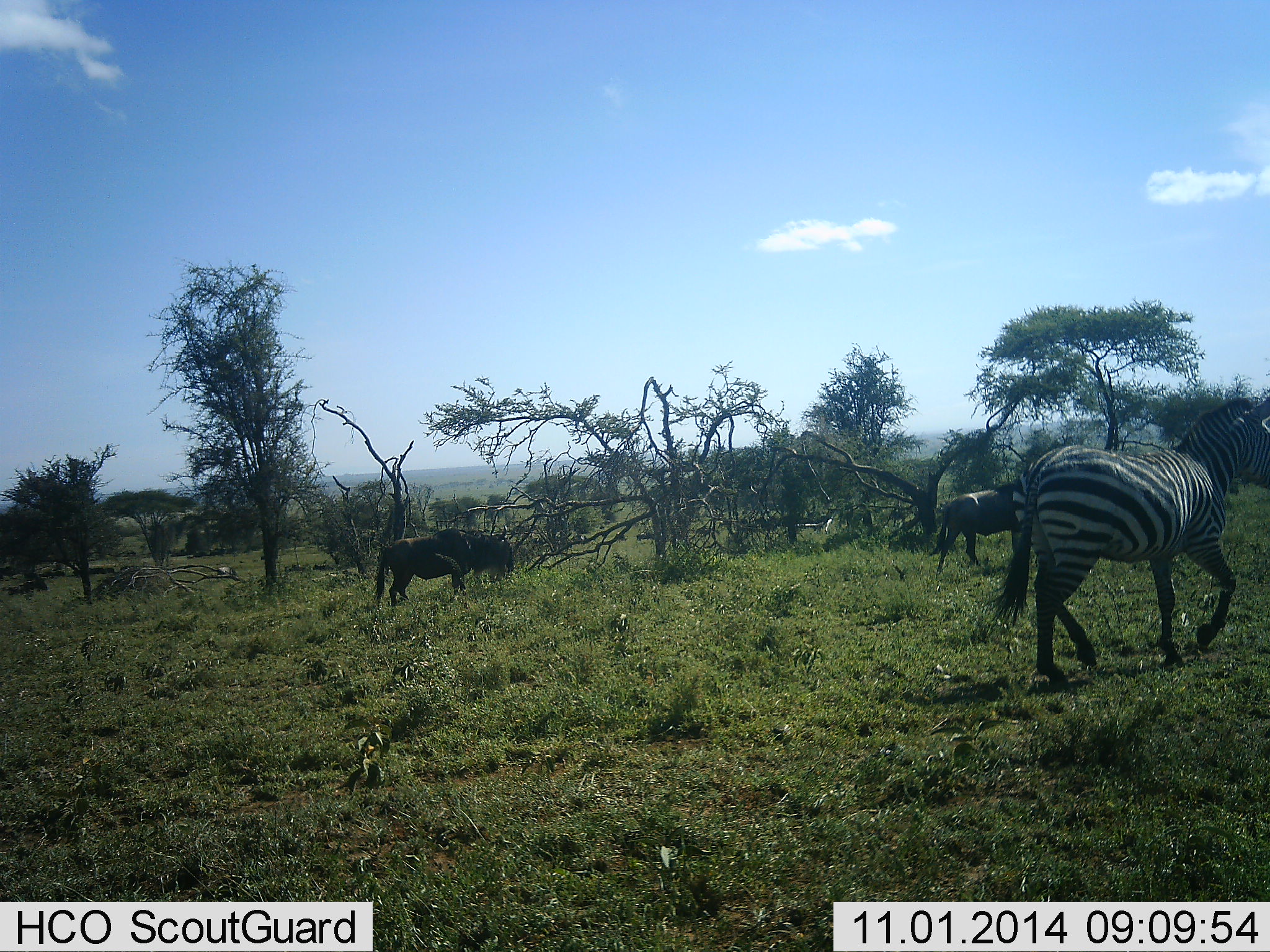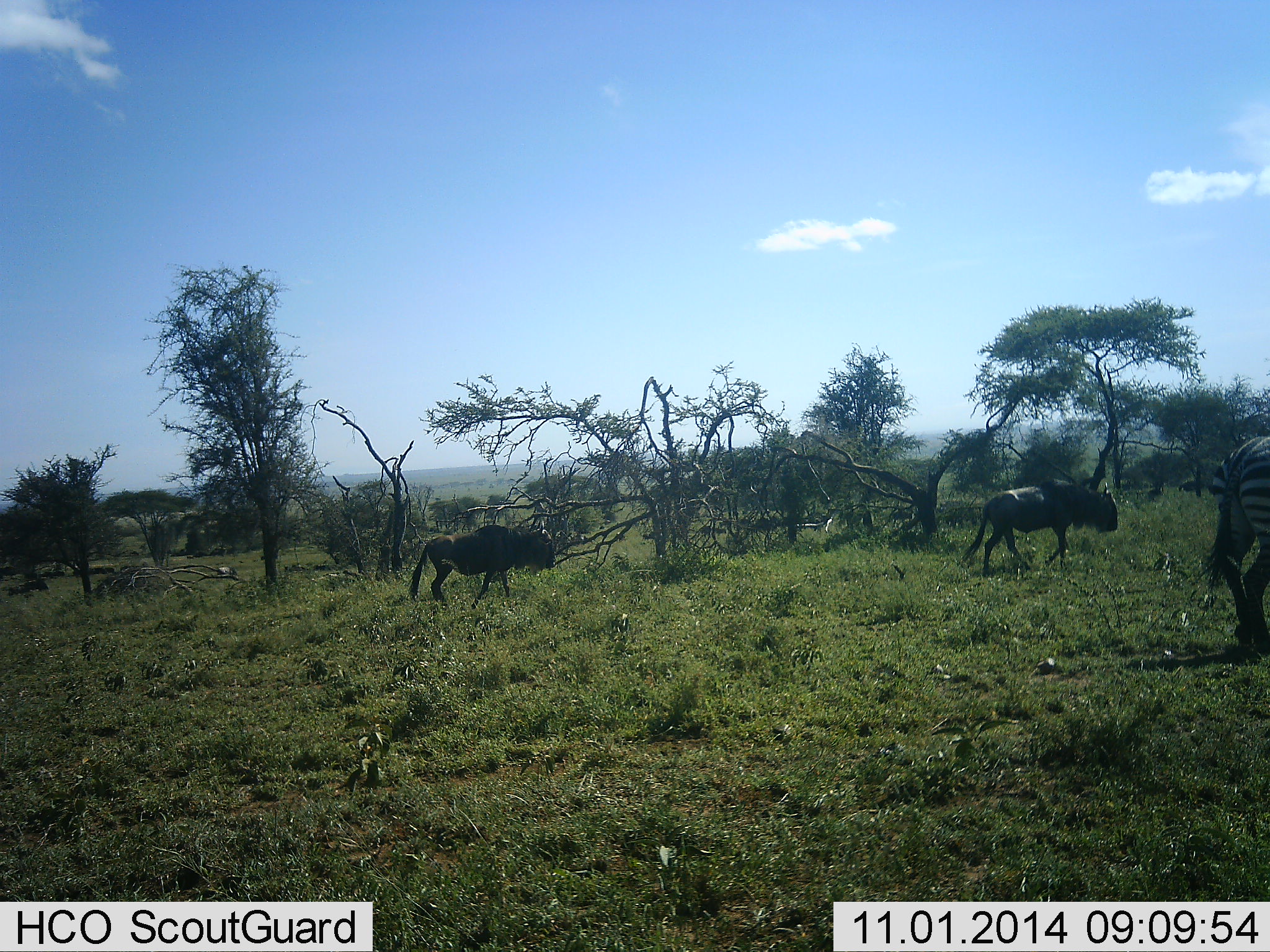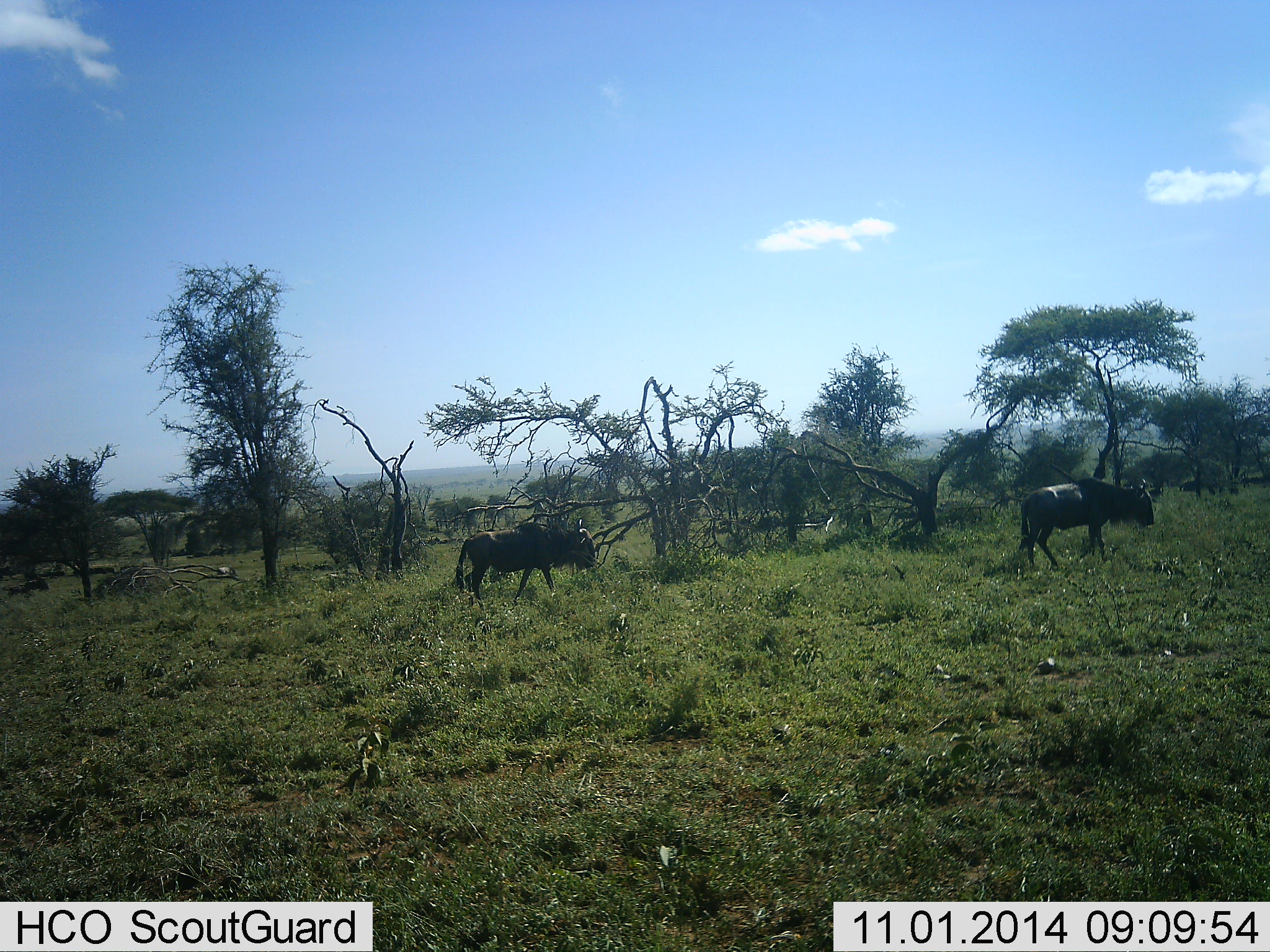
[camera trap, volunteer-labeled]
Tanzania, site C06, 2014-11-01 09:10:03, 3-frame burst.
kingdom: Animalia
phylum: Chordata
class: Mammalia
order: Artiodactyla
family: Bovidae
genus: Connochaetes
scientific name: Connochaetes taurinus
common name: blue wildebeest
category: wildebeest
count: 2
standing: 0%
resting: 9%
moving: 100%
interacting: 0%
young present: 9%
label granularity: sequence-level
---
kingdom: Animalia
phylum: Chordata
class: Mammalia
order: Perissodactyla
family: Equidae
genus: Equus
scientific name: Equus quagga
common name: plains zebra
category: zebra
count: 1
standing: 0%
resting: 0%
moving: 100%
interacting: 0%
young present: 0%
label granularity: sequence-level